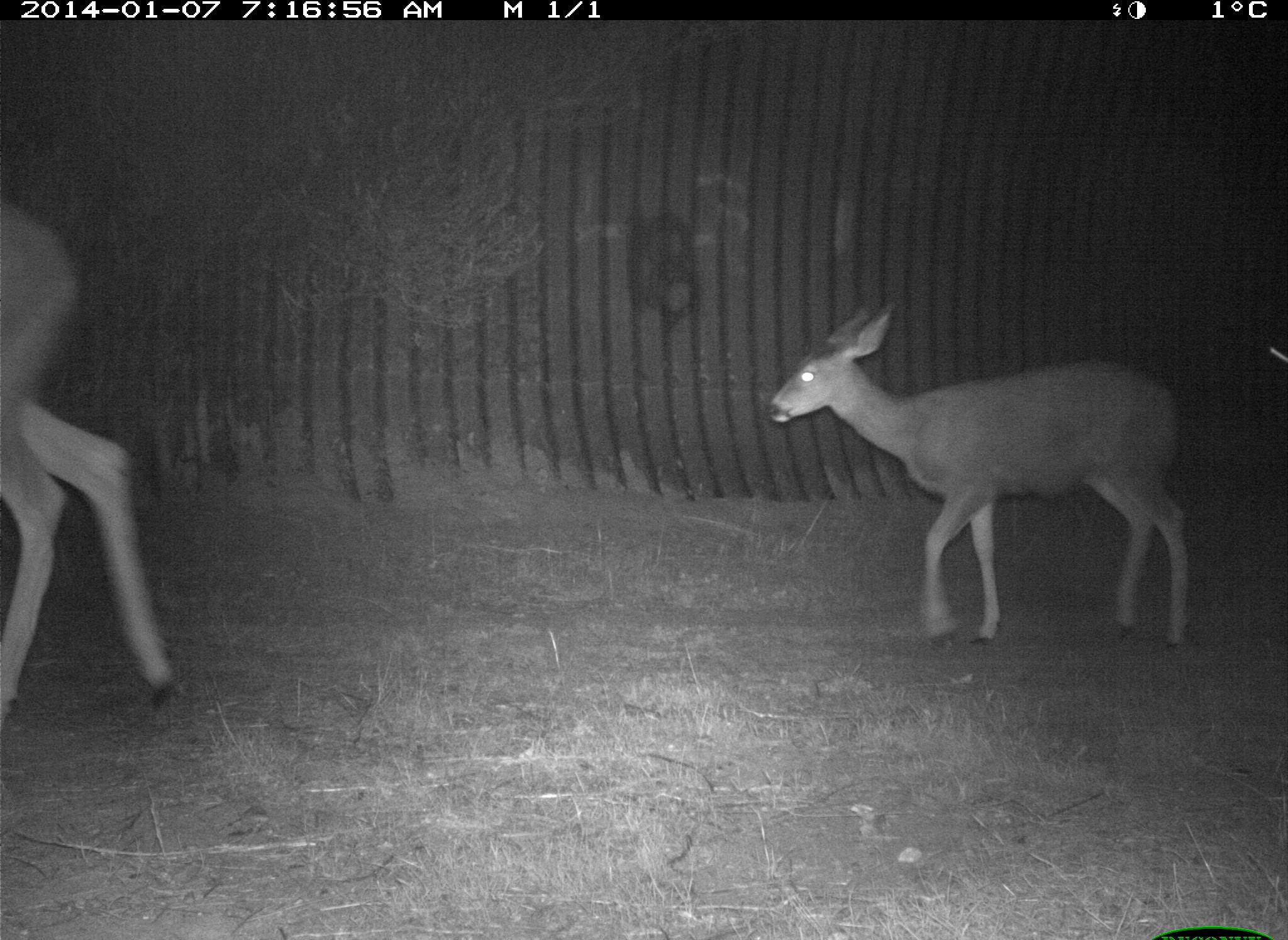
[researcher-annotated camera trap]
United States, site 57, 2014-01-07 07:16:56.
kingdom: Animalia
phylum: Chordata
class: Mammalia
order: Artiodactyla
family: Cervidae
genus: Odocoileus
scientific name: Odocoileus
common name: deer